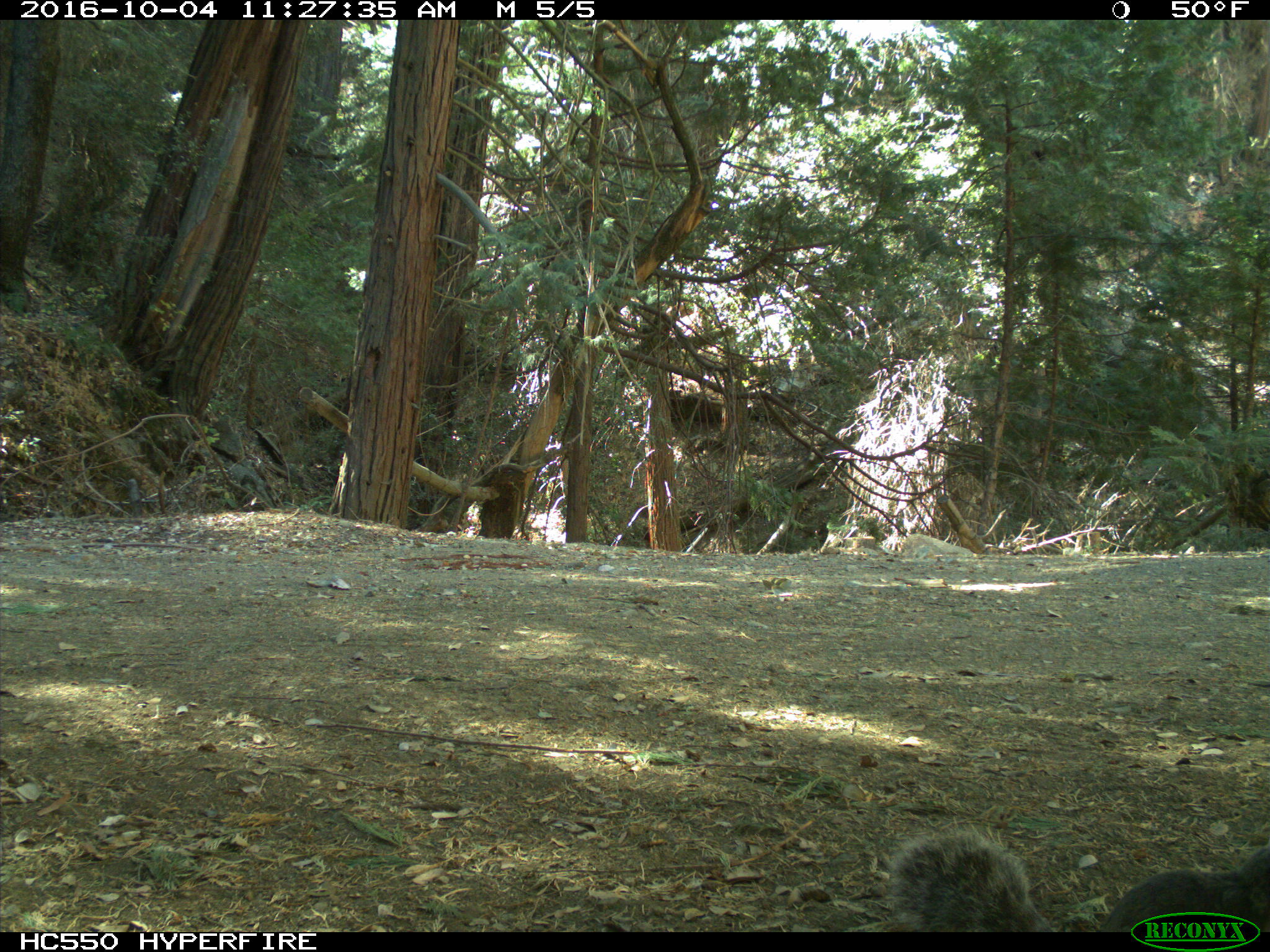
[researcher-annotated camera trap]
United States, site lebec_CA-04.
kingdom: Animalia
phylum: Chordata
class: Mammalia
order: Rodentia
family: Sciuridae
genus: Sciurus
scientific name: Sciurus carolinensis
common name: eastern gray squirrel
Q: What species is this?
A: Sciurus carolinensis (eastern gray squirrel).